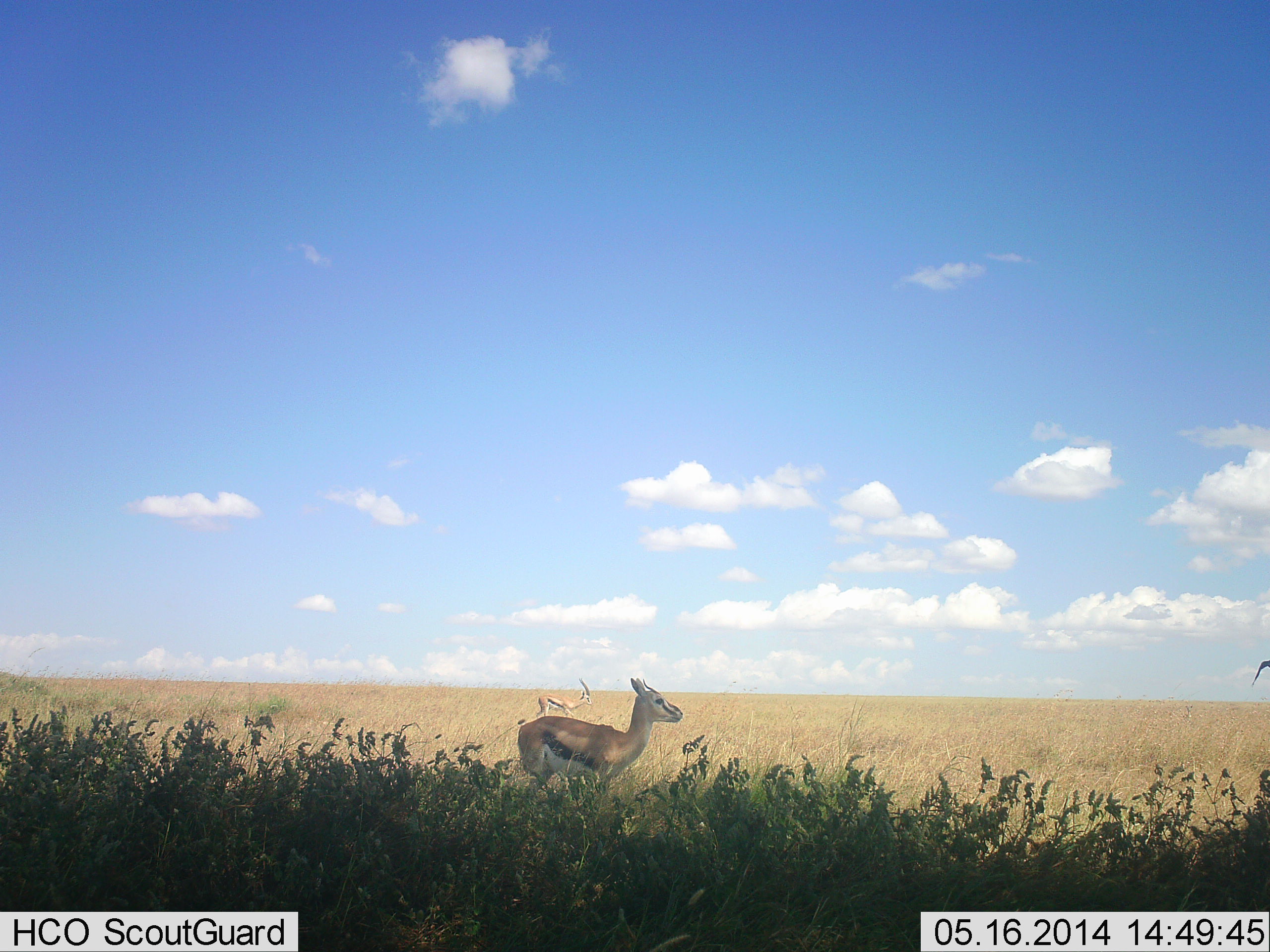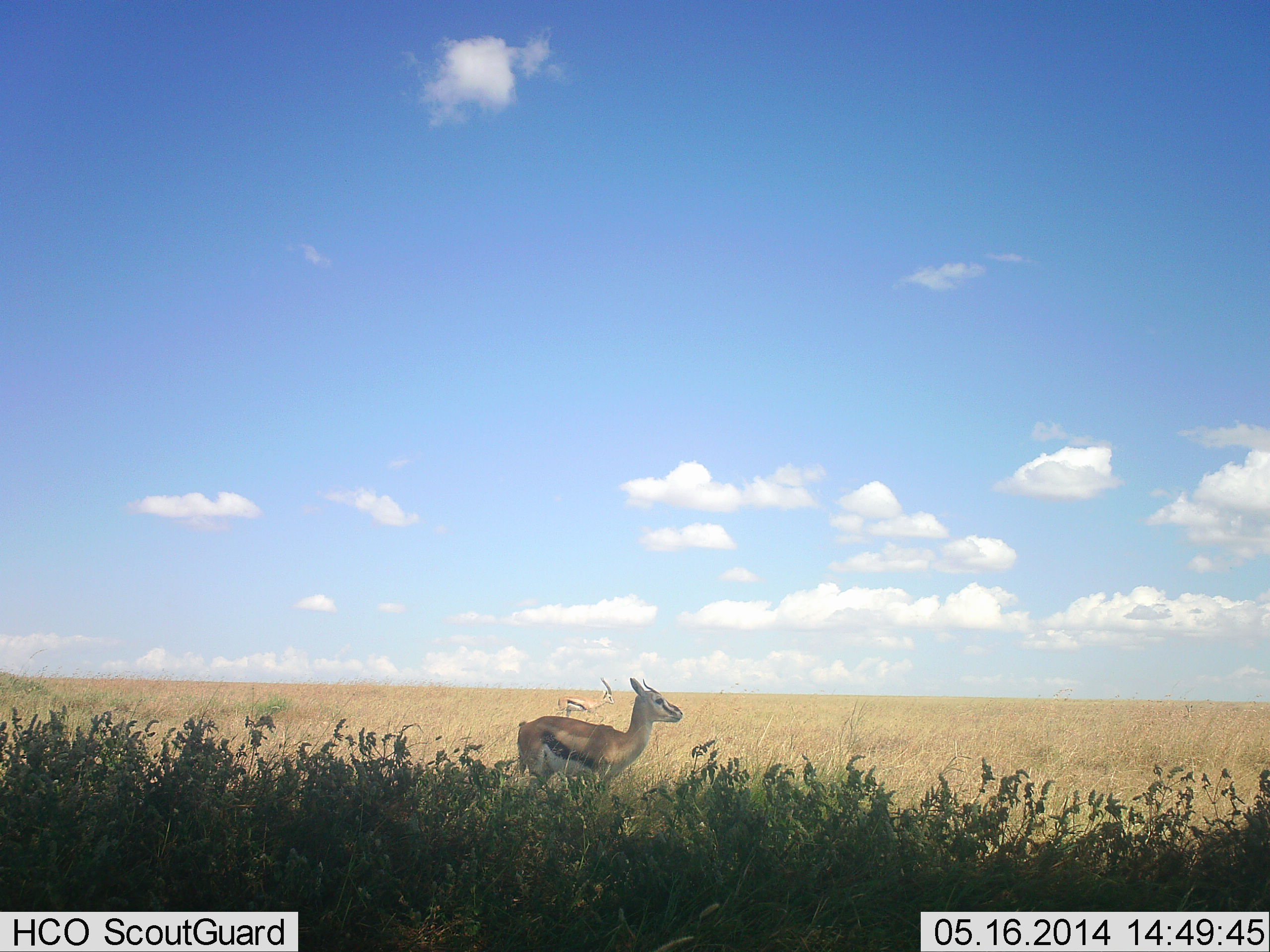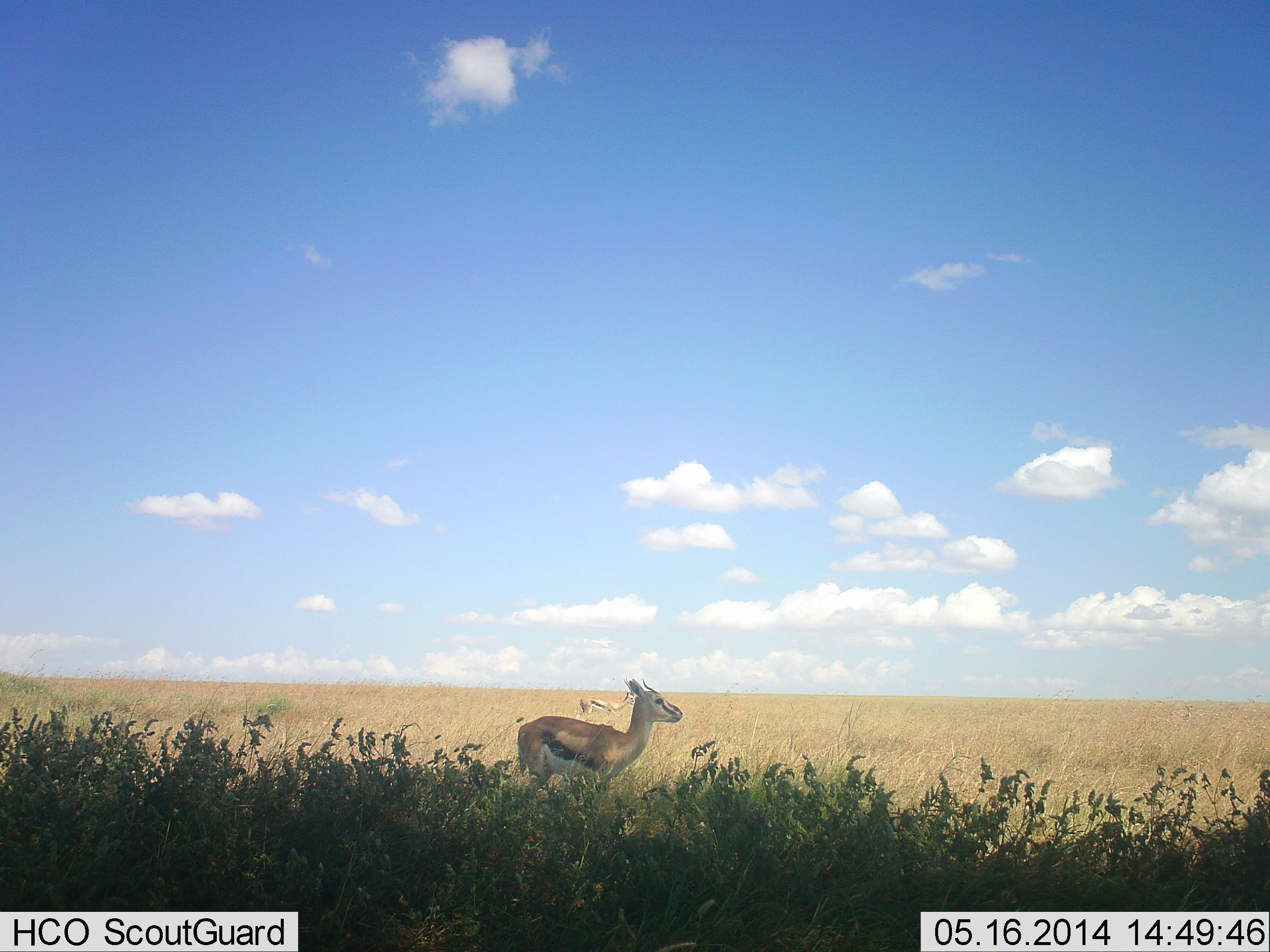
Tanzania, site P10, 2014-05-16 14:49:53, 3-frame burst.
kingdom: Animalia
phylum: Chordata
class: Mammalia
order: Artiodactyla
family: Bovidae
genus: Eudorcas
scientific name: Eudorcas thomsonii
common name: thomson's gazelle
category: gazellethomsons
Gazellethomsons (thomson's gazelle) (Eudorcas thomsonii), count 2. Behavior (volunteer vote fractions): standing 100%, resting 0%, moving 40%, interacting 0%. Young present (vote fraction): 10%. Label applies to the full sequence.